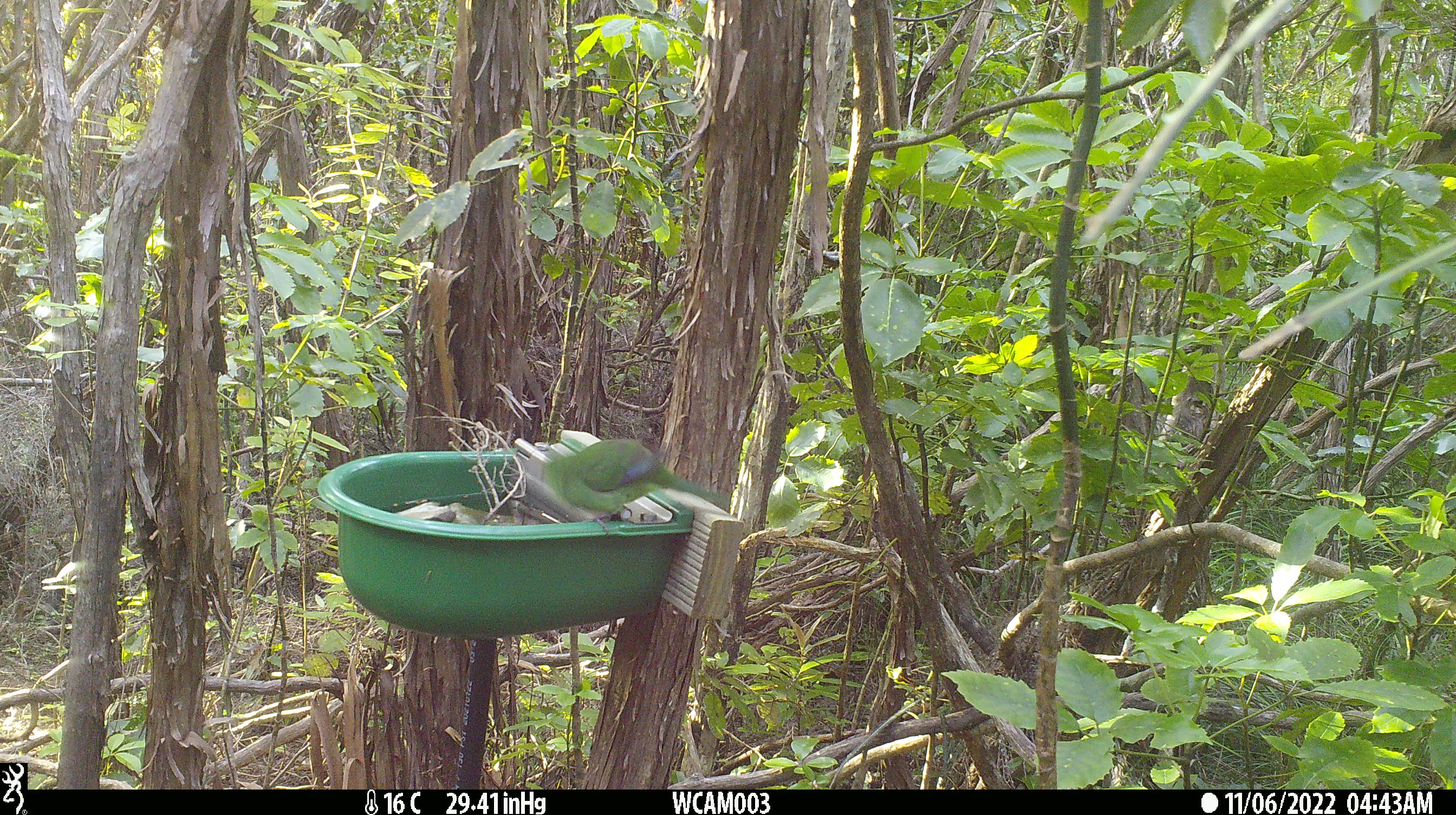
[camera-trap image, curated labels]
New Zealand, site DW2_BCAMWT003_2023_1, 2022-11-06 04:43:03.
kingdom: Animalia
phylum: Chordata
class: Aves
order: Psittaciformes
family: Psittaculidae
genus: Cyanoramphus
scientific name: Cyanoramphus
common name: parakeet